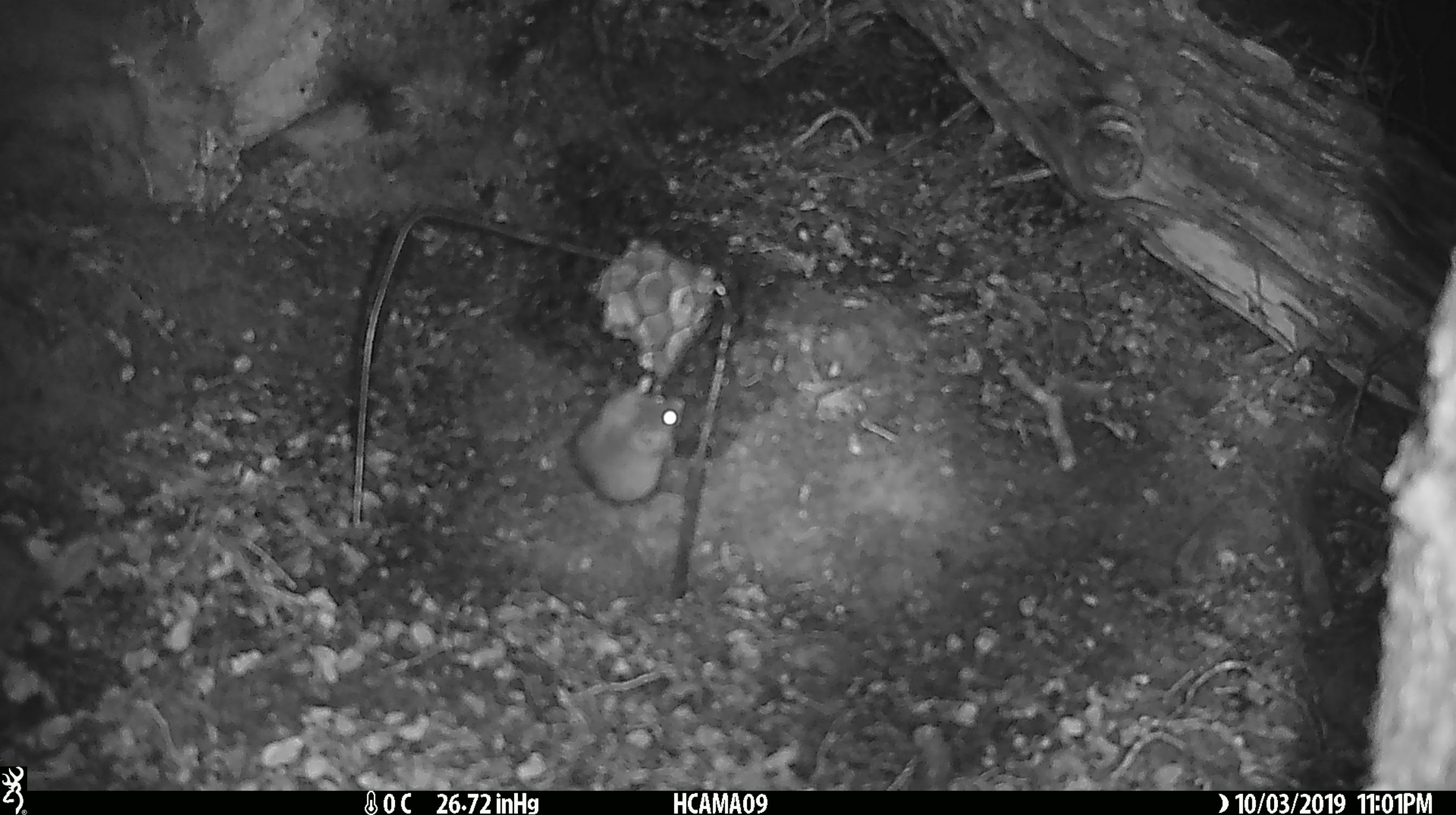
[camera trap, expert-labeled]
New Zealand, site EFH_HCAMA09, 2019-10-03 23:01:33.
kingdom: Animalia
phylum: Chordata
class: Mammalia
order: Rodentia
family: Muridae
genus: Mus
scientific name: Mus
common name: mouse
Mouse (Mus).